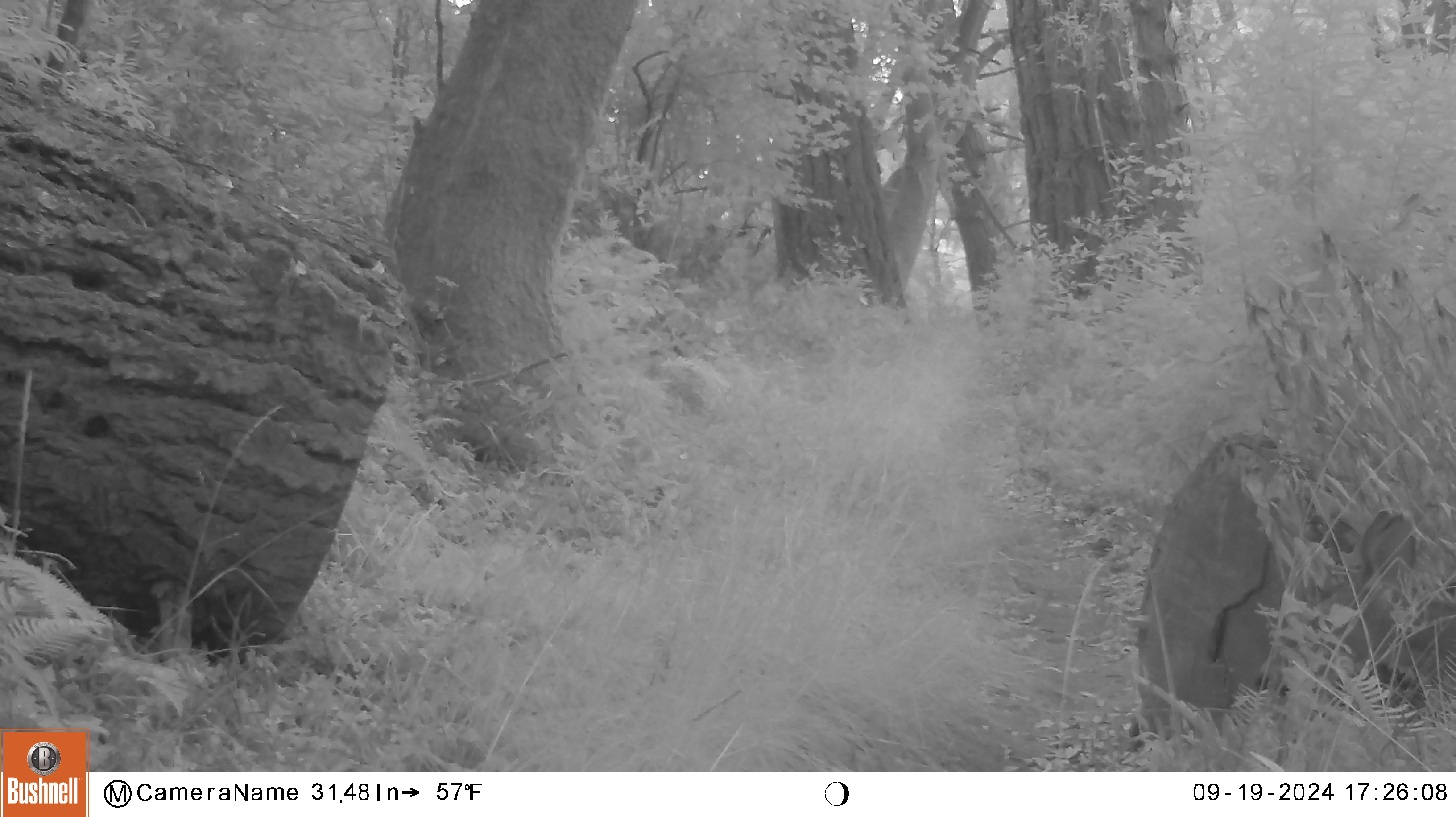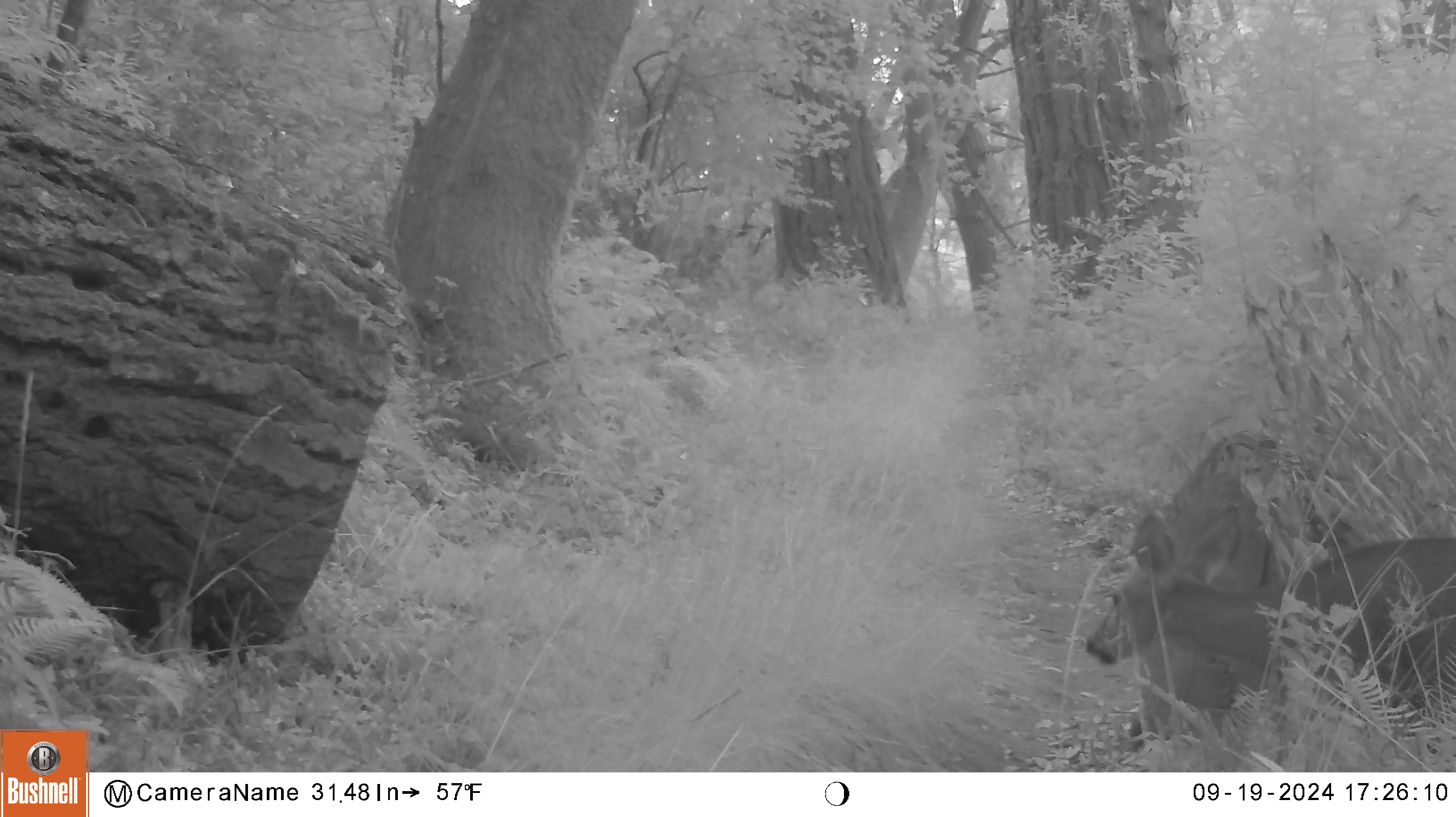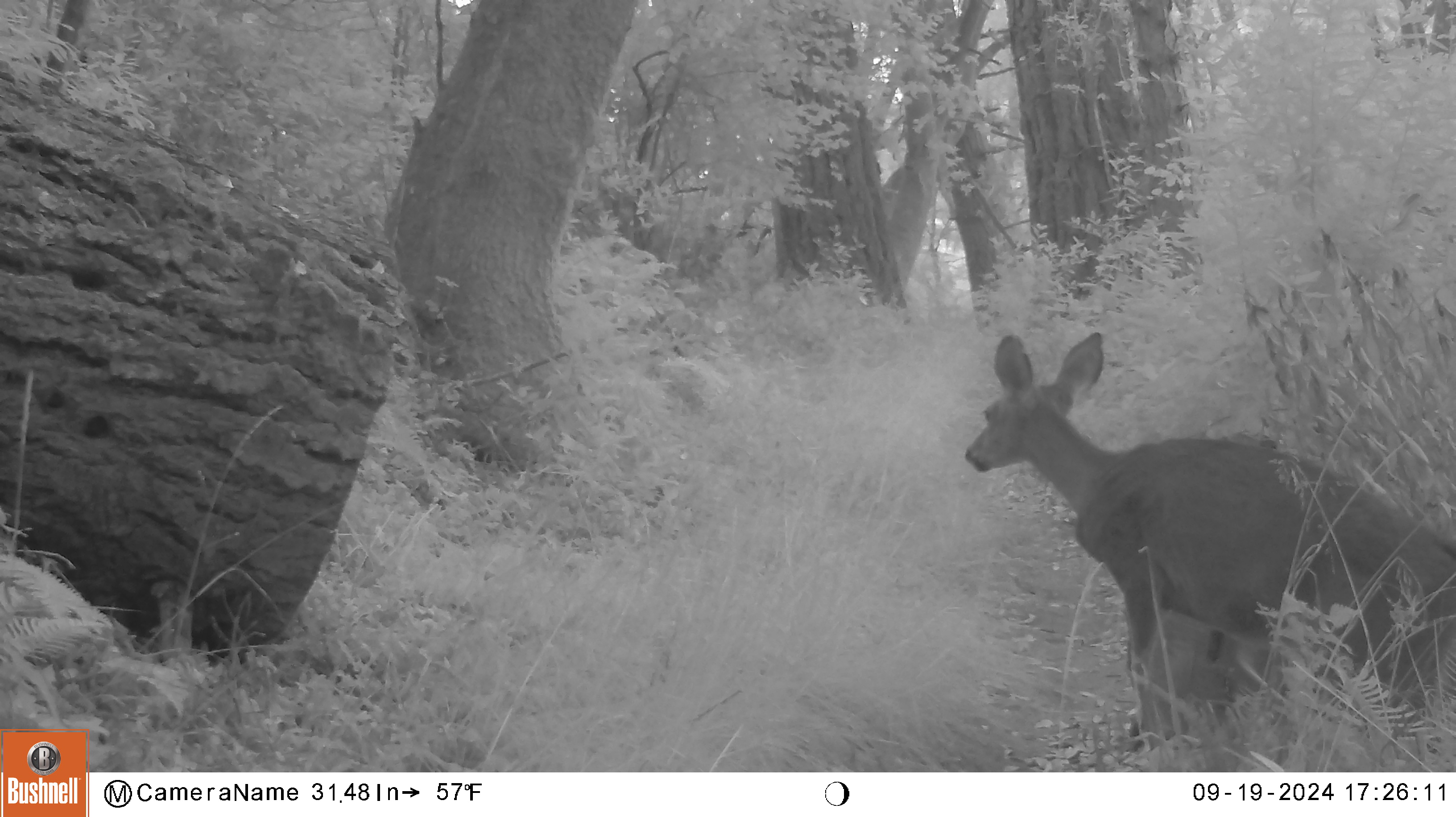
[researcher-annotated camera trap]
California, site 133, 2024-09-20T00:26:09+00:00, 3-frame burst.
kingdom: Animalia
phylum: Chordata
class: Mammalia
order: Artiodactyla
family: Cervidae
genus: Odocoileus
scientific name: Odocoileus hemionus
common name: mule deer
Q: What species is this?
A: Mule deer (Odocoileus hemionus).